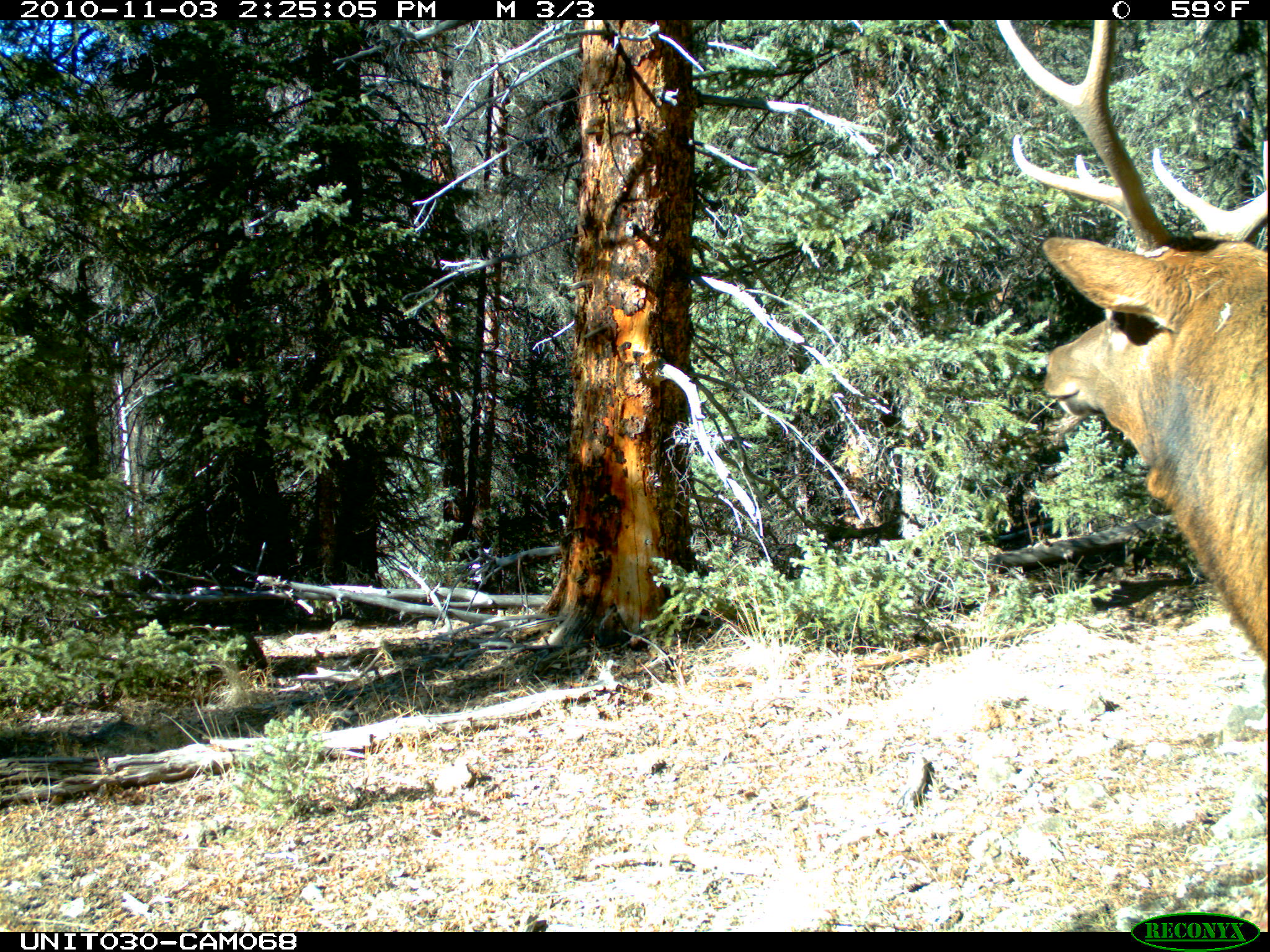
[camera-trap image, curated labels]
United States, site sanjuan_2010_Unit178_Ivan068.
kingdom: Animalia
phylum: Chordata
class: Mammalia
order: Artiodactyla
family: Cervidae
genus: Cervus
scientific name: Cervus elaphus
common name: red deer